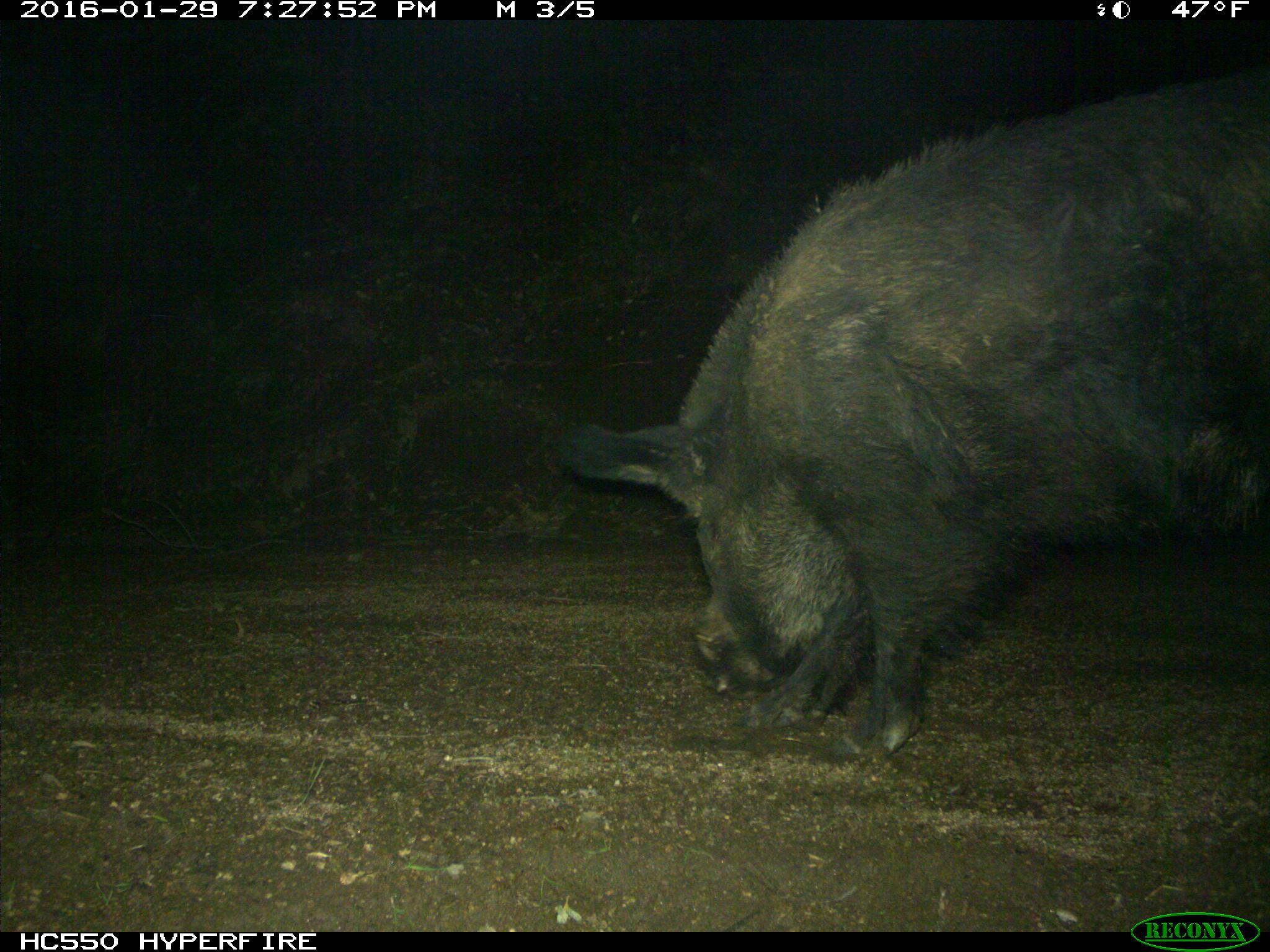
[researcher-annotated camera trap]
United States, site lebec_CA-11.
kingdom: Animalia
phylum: Chordata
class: Mammalia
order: Artiodactyla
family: Suidae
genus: Sus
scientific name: Sus scrofa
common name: wild boar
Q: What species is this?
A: Sus scrofa (wild boar).